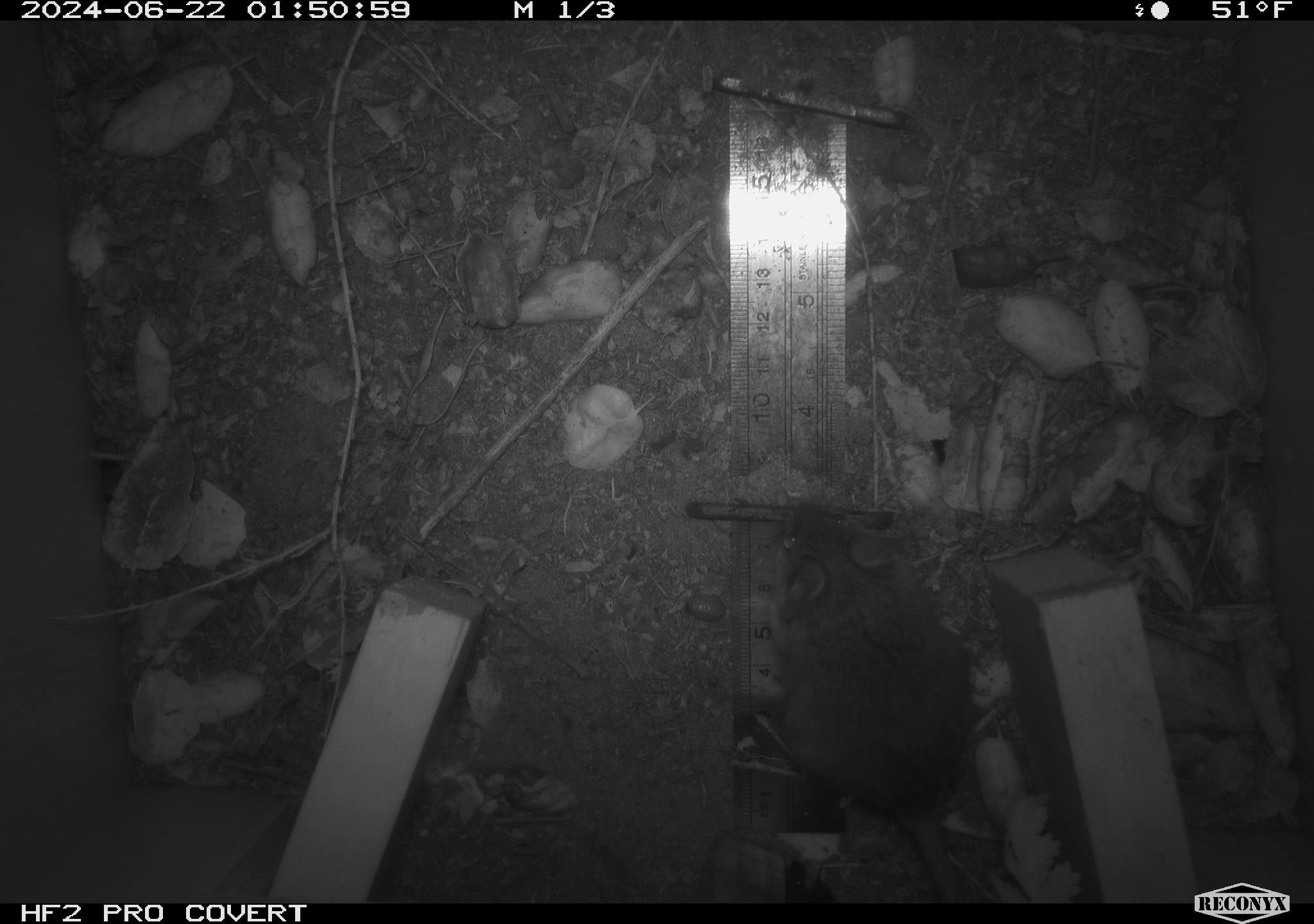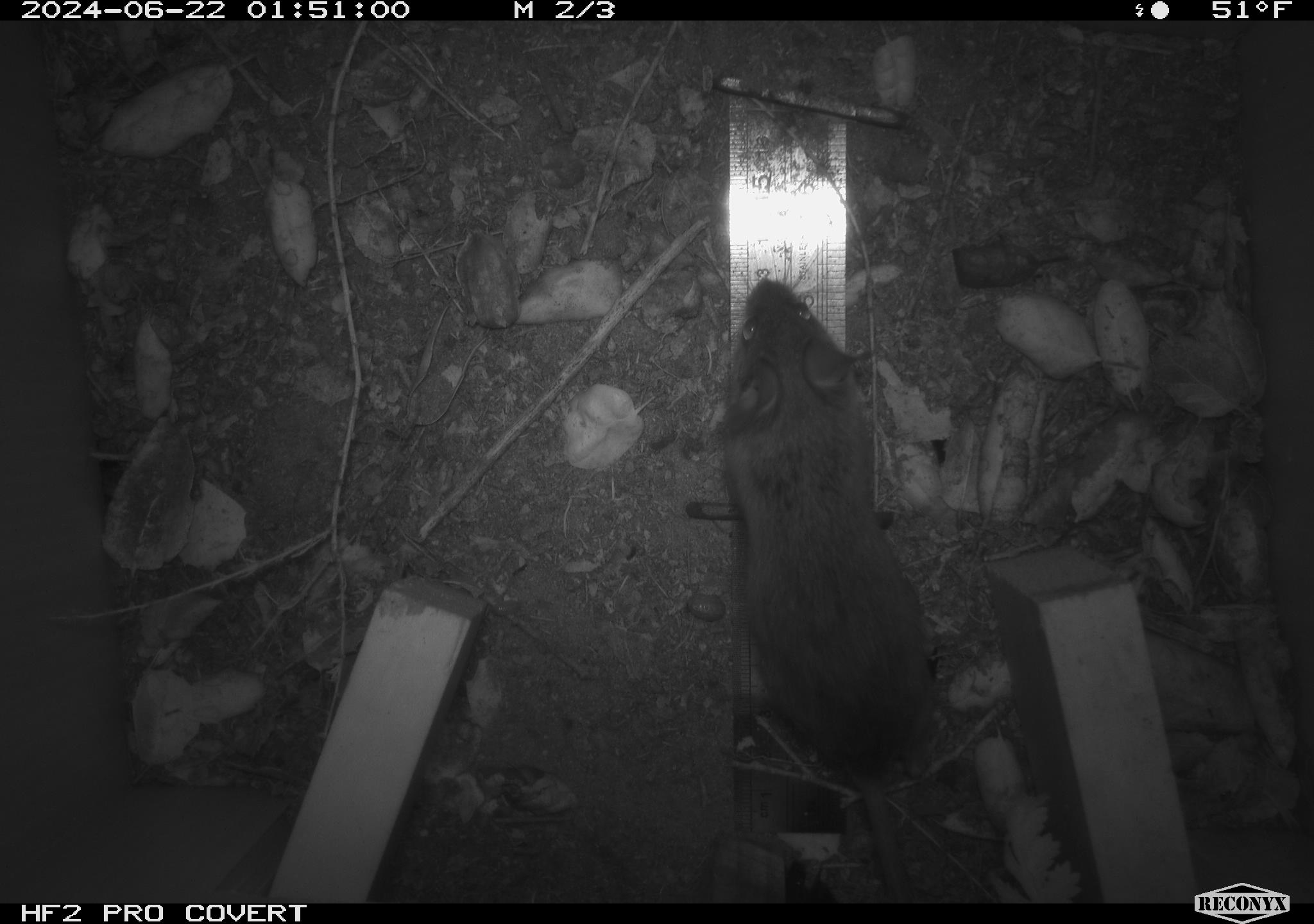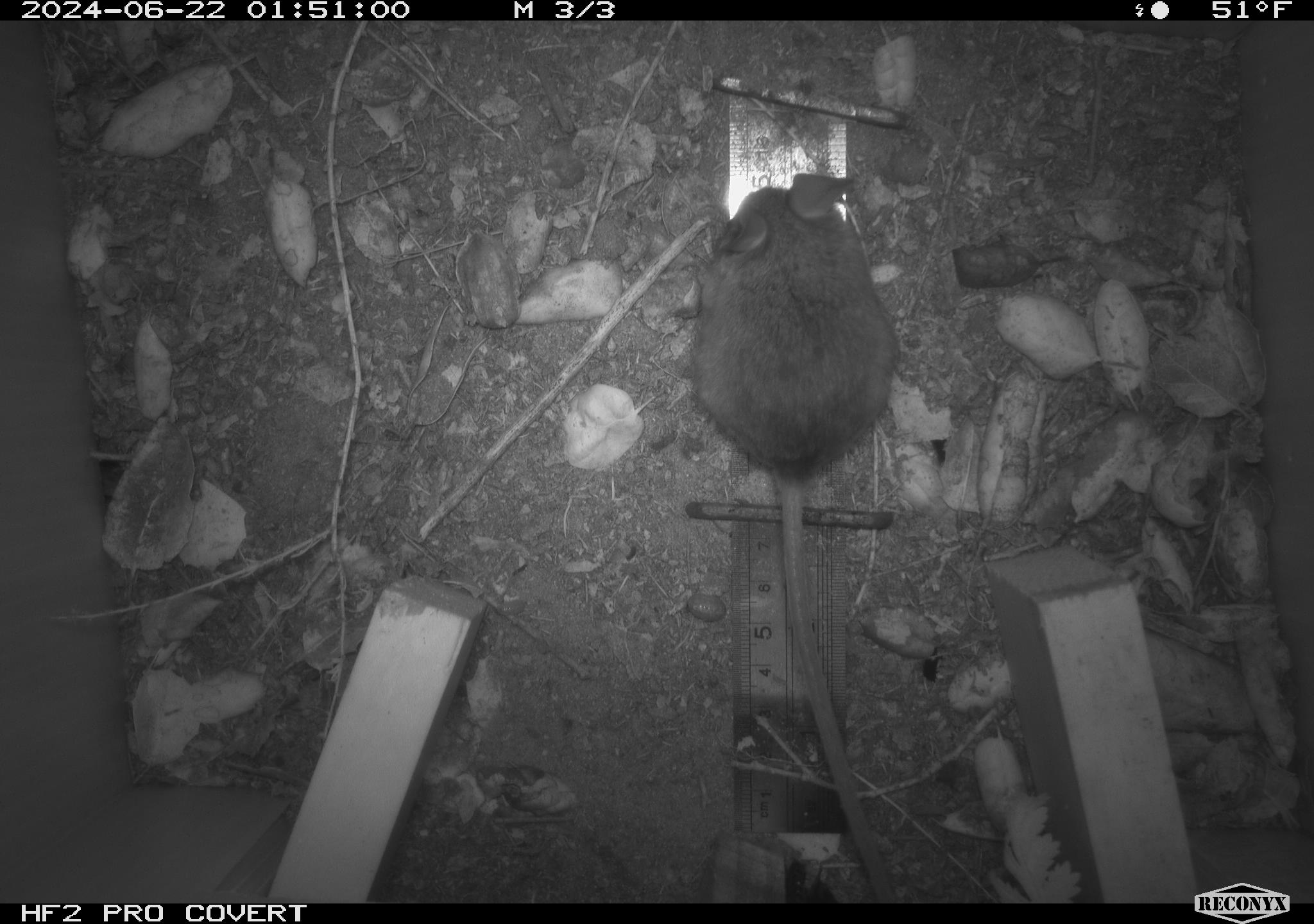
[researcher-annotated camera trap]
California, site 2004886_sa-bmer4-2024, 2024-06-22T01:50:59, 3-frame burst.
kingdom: Animalia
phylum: Chordata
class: Mammalia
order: Rodentia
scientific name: Rodentia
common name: woodrat or rat or mouse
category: woodrat or rat or mouse species